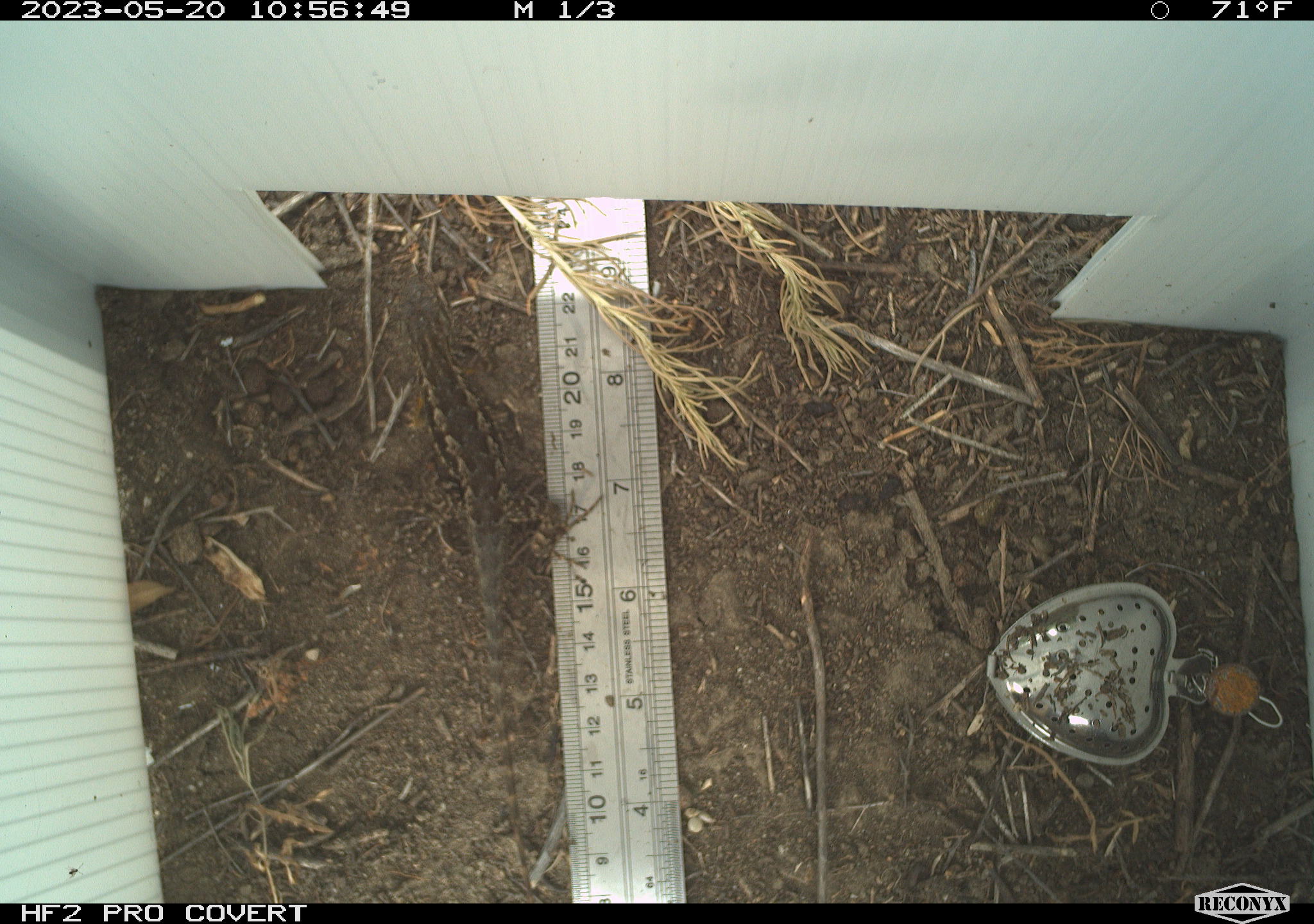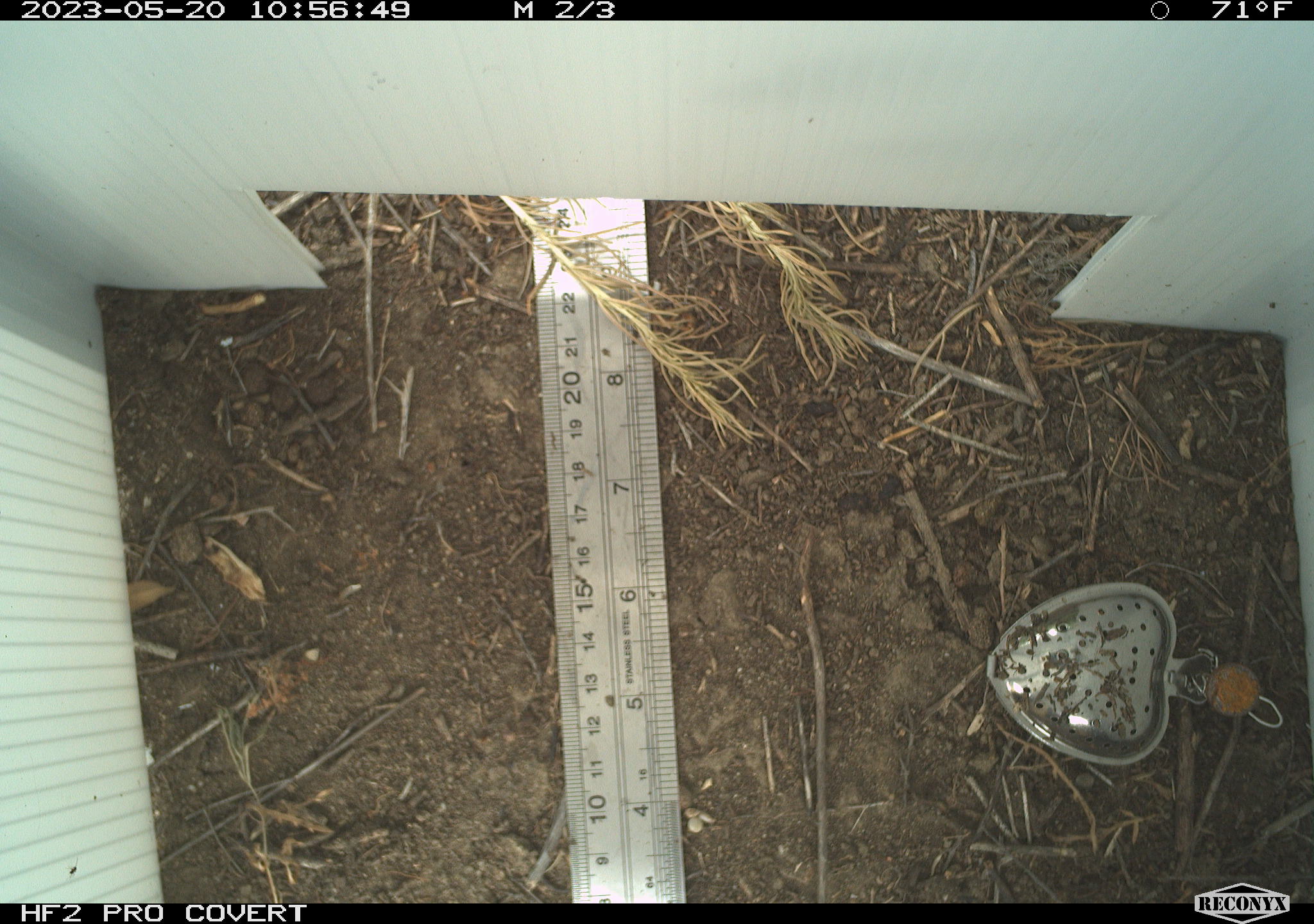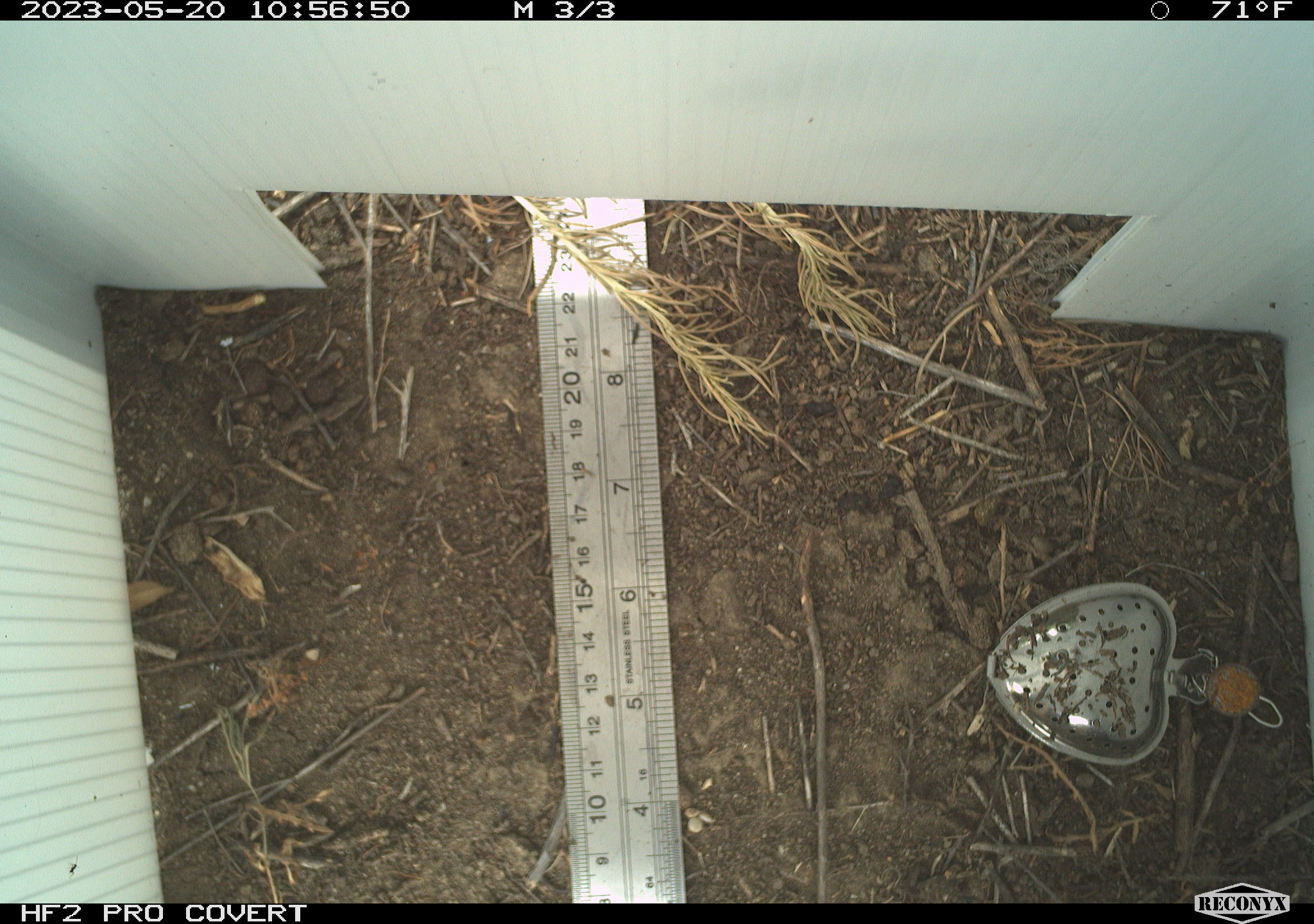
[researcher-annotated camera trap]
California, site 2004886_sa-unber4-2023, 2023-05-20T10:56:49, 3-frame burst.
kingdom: Animalia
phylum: Chordata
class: Reptilia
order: Squamata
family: Phrynosomatidae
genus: Sceloporus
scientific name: Sceloporus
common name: spiny lizards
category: sceloporus species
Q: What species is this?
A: Sceloporus species (spiny lizards) (Sceloporus).